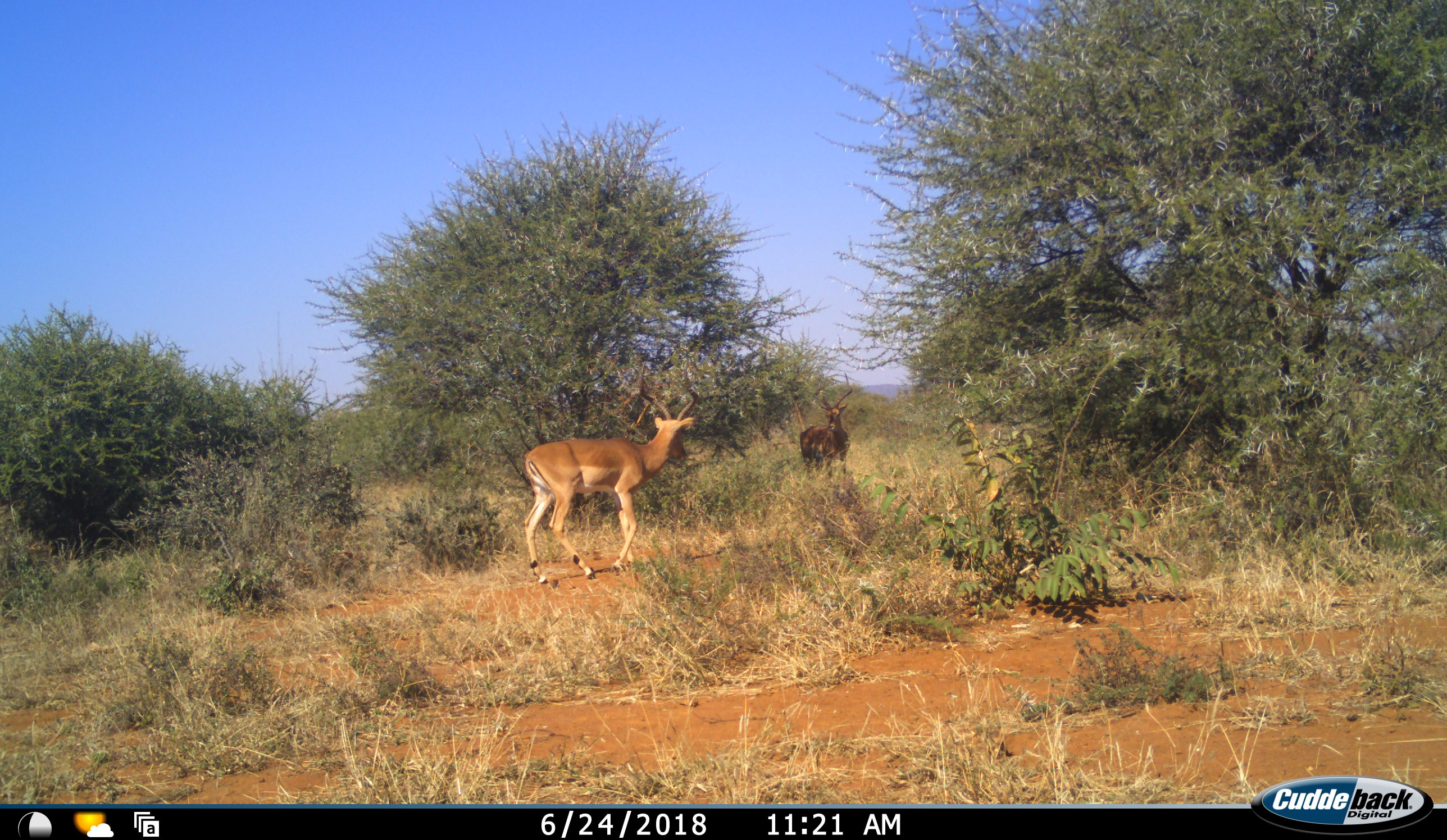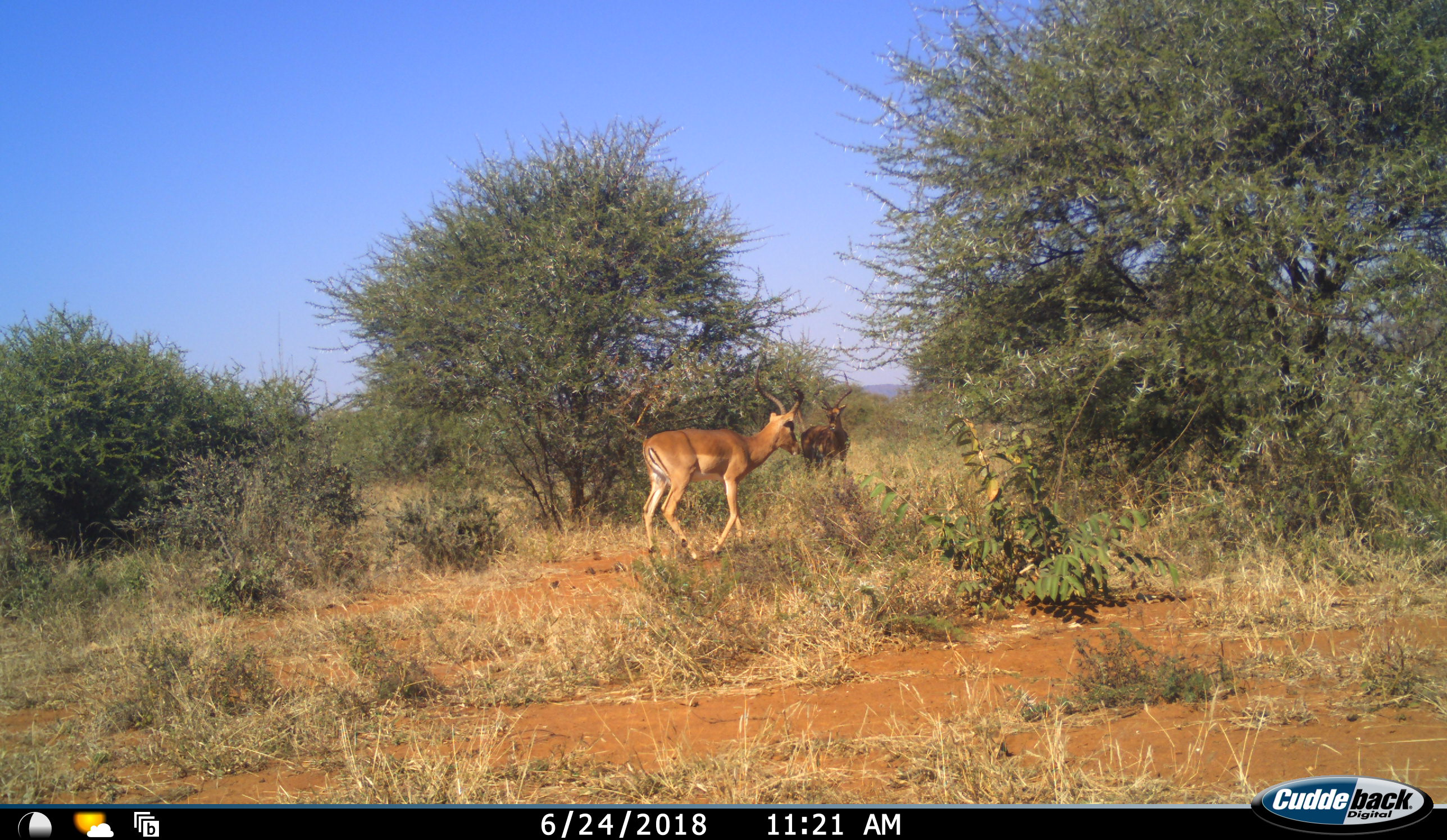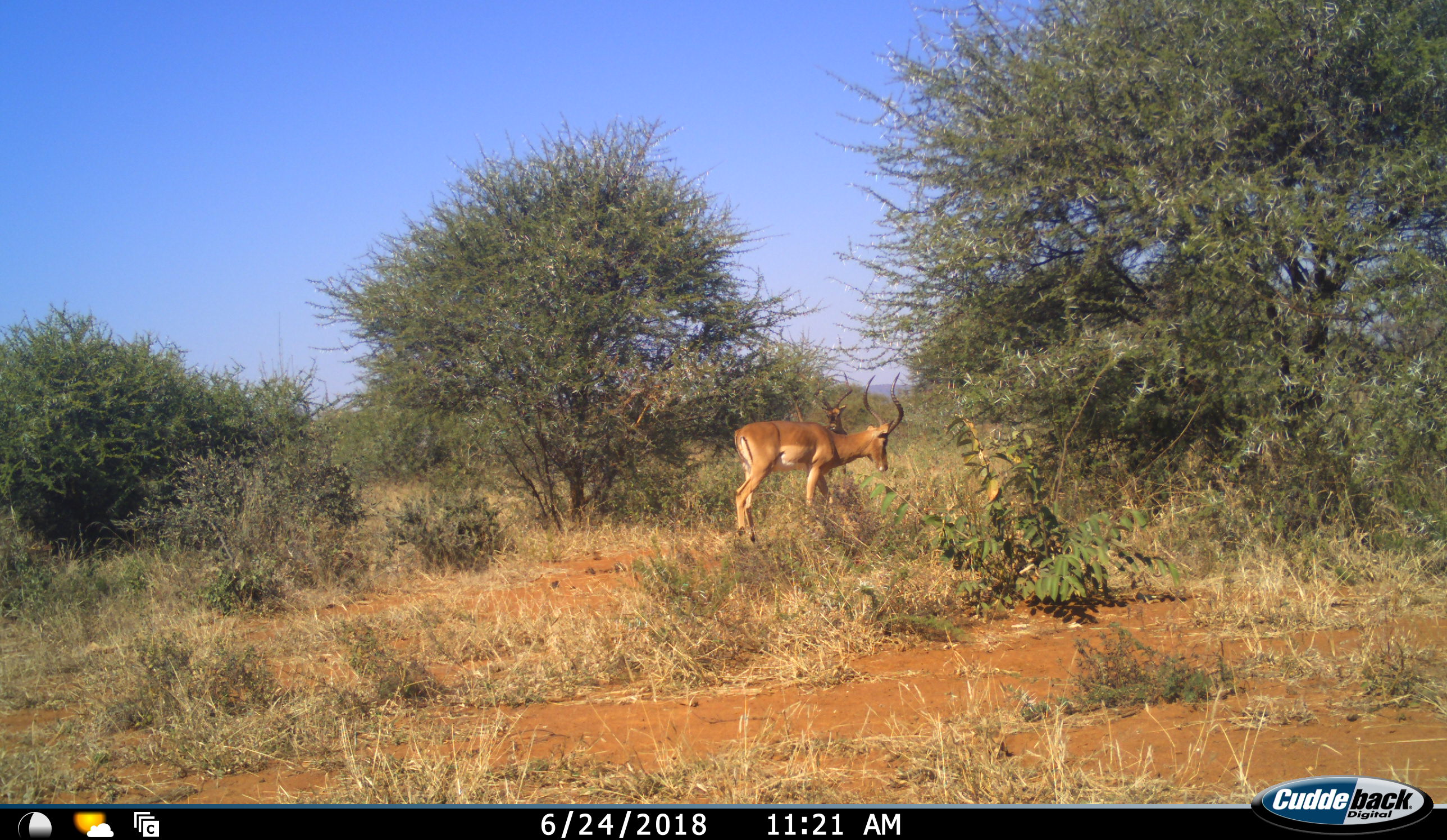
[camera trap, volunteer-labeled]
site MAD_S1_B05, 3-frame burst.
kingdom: Animalia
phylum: Chordata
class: Mammalia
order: Artiodactyla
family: Bovidae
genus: Aepyceros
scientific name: Aepyceros melampus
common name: impala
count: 2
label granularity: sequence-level